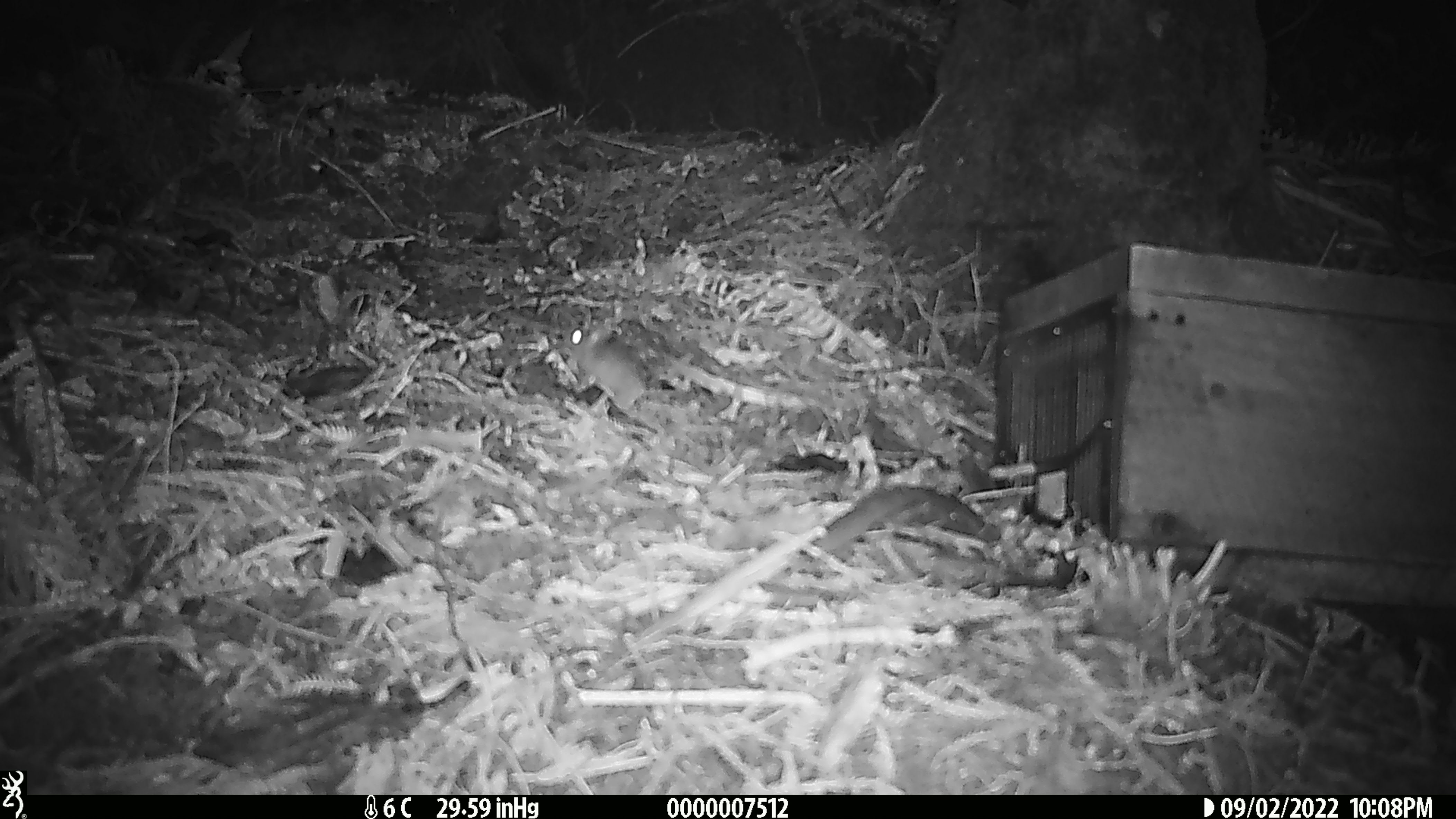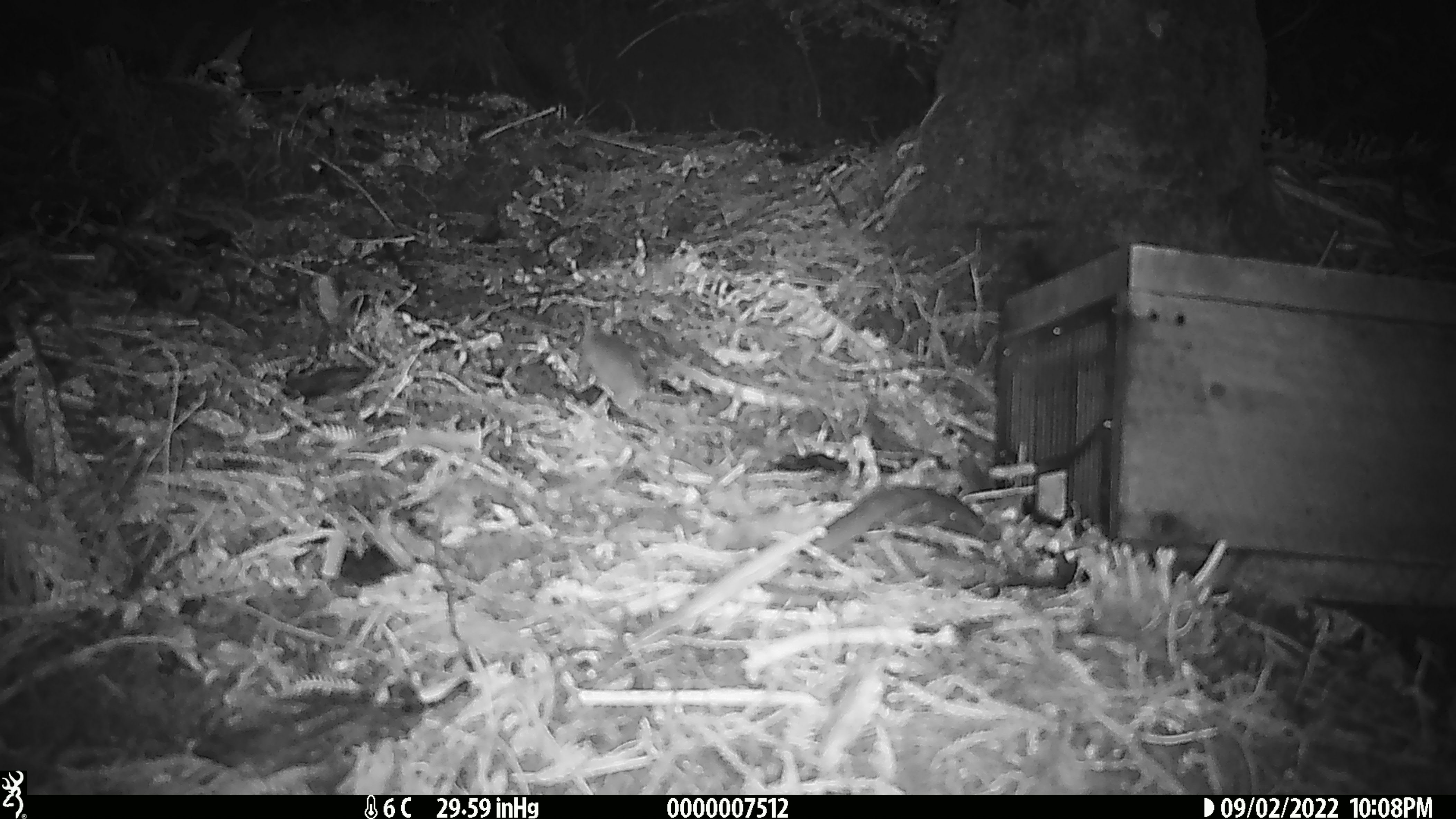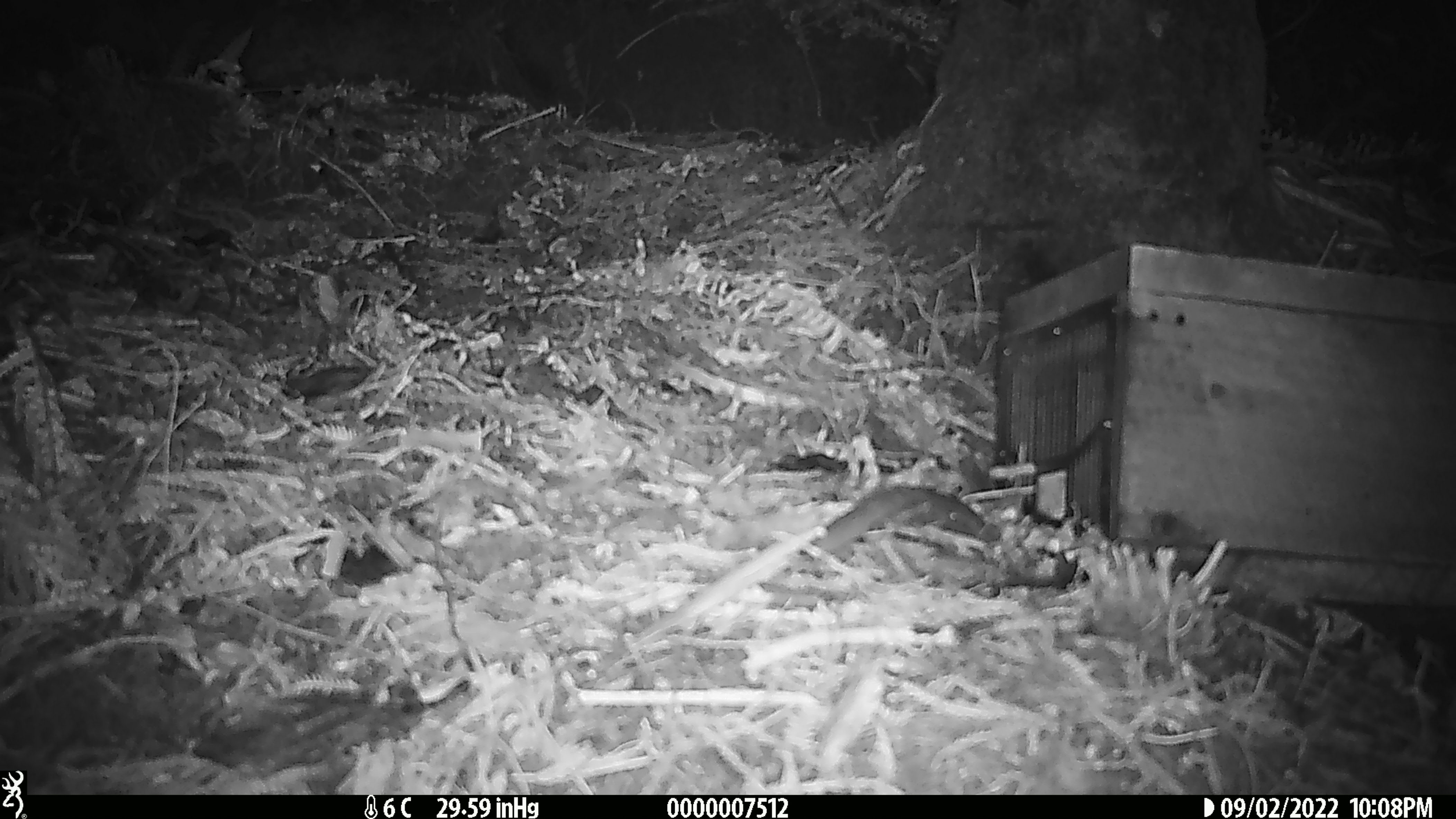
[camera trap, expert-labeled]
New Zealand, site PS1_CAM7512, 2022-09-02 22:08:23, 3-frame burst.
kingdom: Animalia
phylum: Chordata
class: Mammalia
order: Rodentia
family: Muridae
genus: Mus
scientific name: Mus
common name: mouse